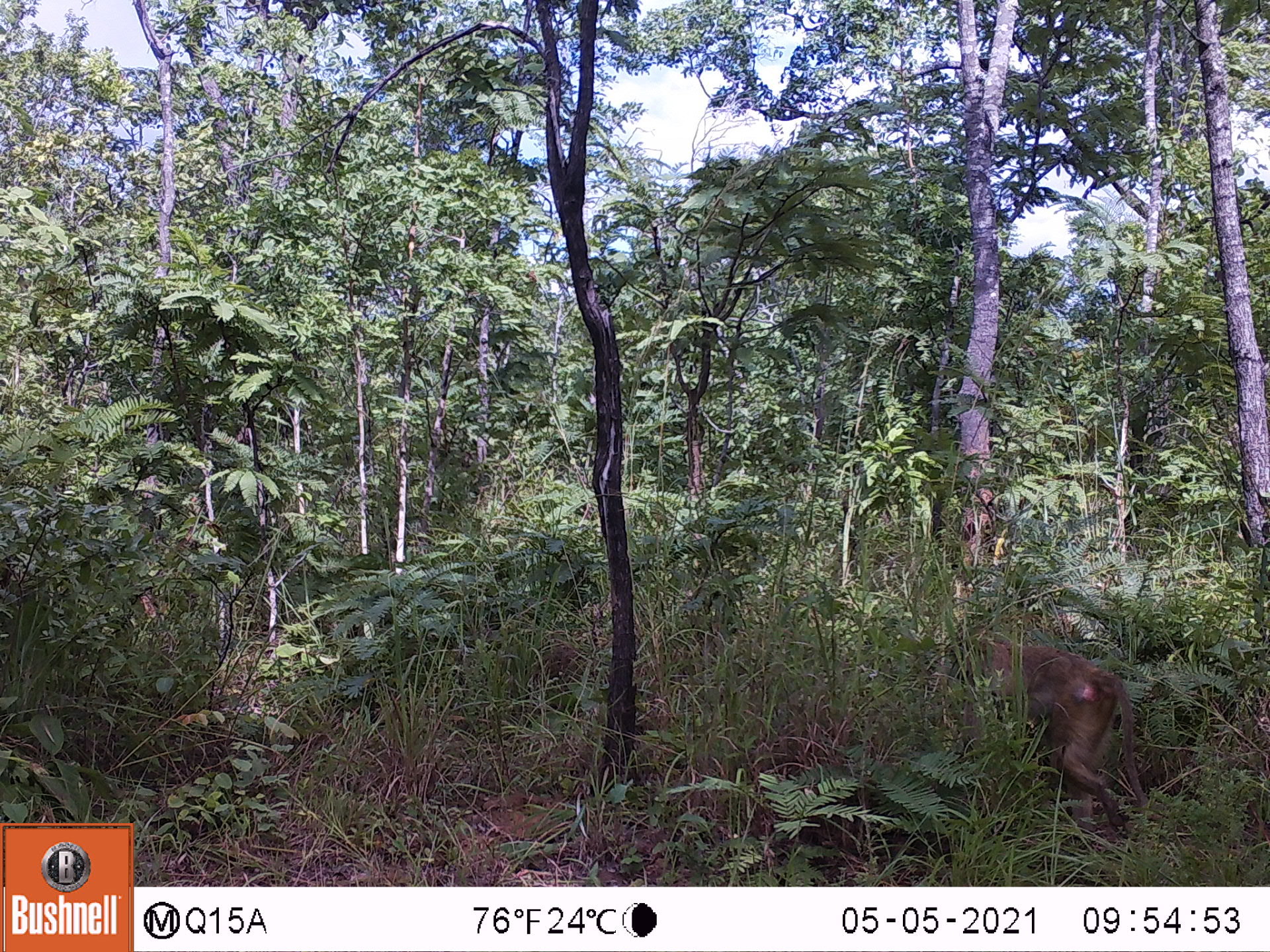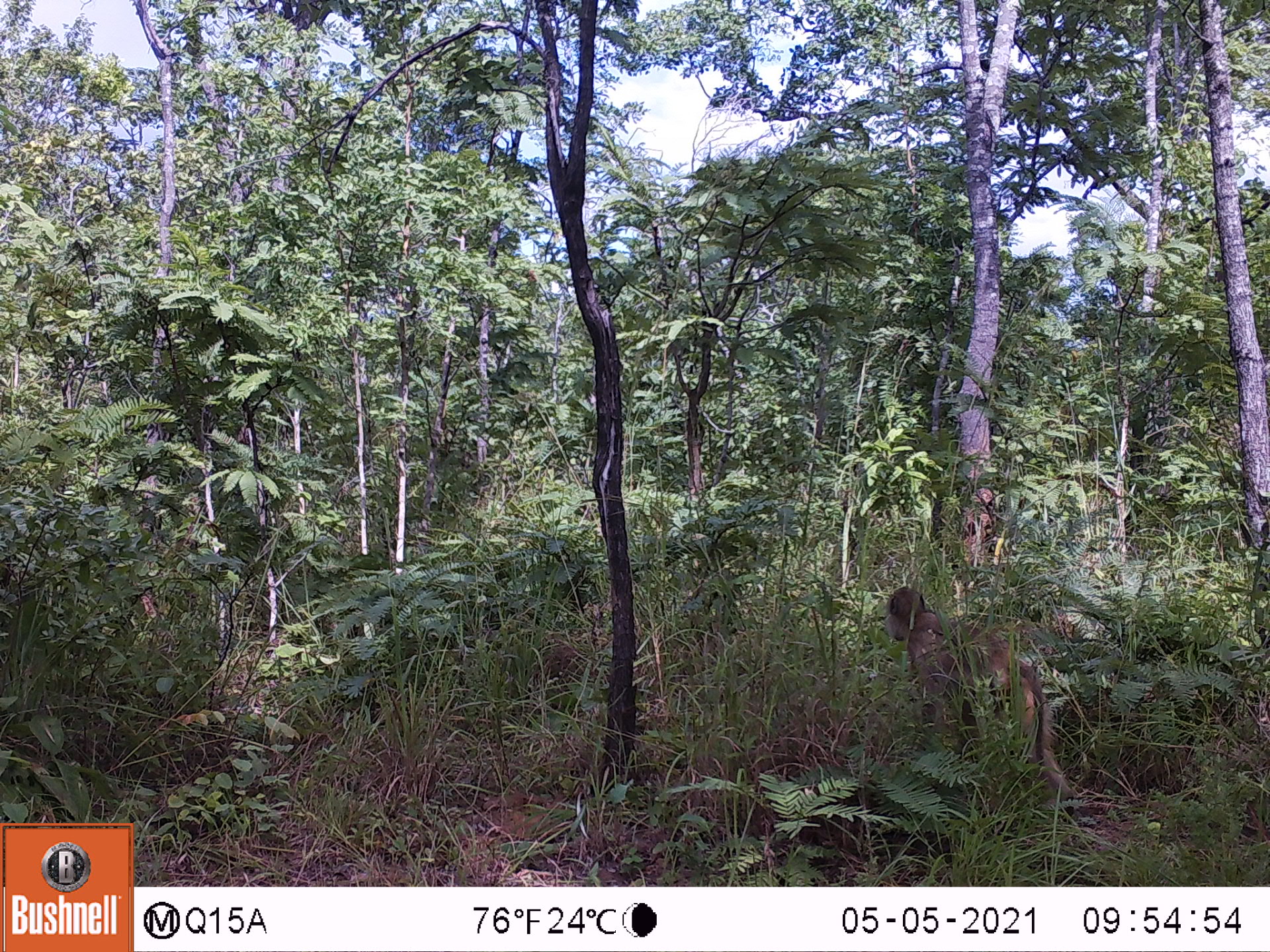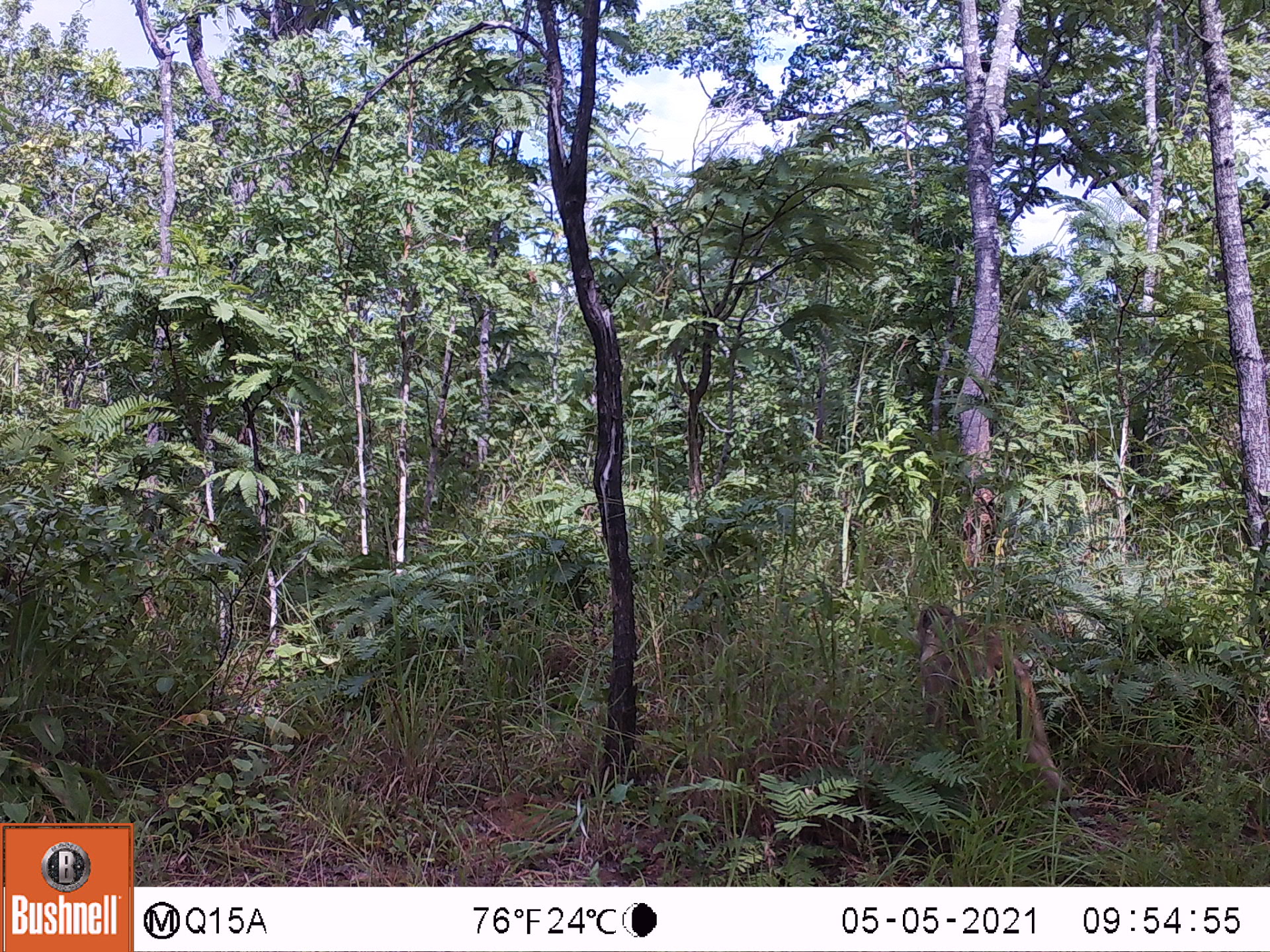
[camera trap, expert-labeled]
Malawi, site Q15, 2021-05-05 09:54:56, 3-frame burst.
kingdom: Animalia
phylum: Chordata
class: Mammalia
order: Primates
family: Cercopithecidae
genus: Papio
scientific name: Papio cynocephalus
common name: yellow baboon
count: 1